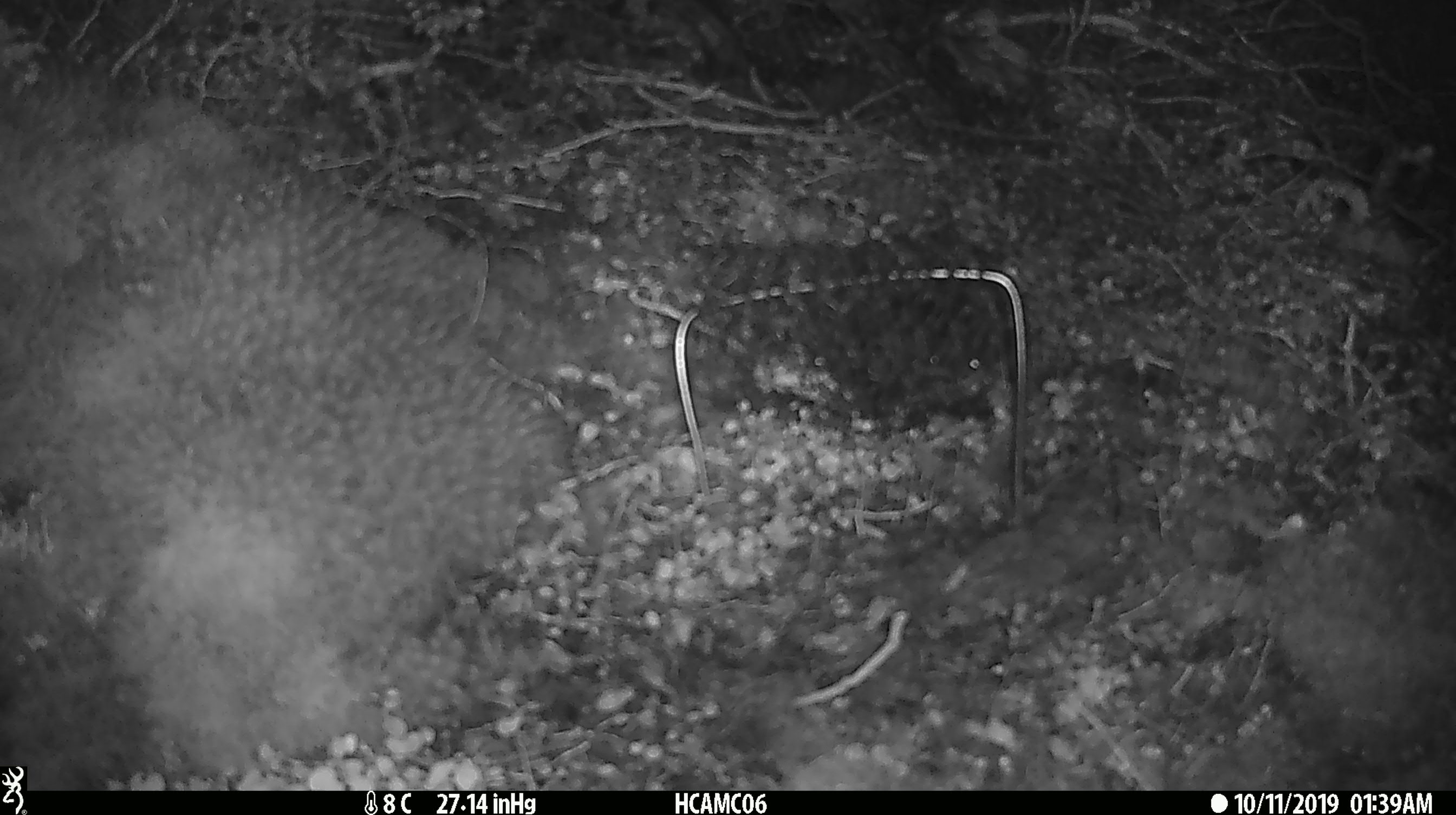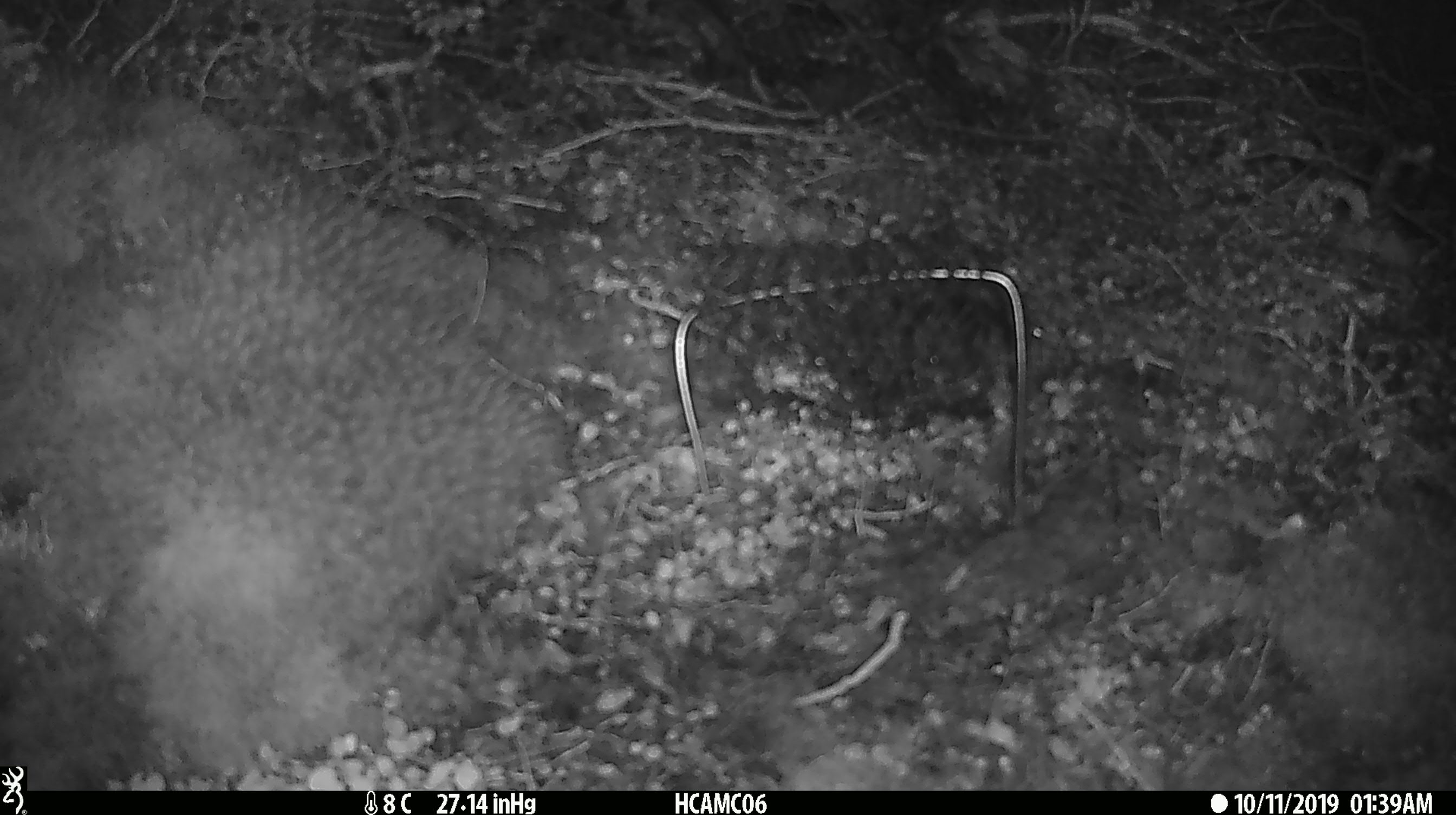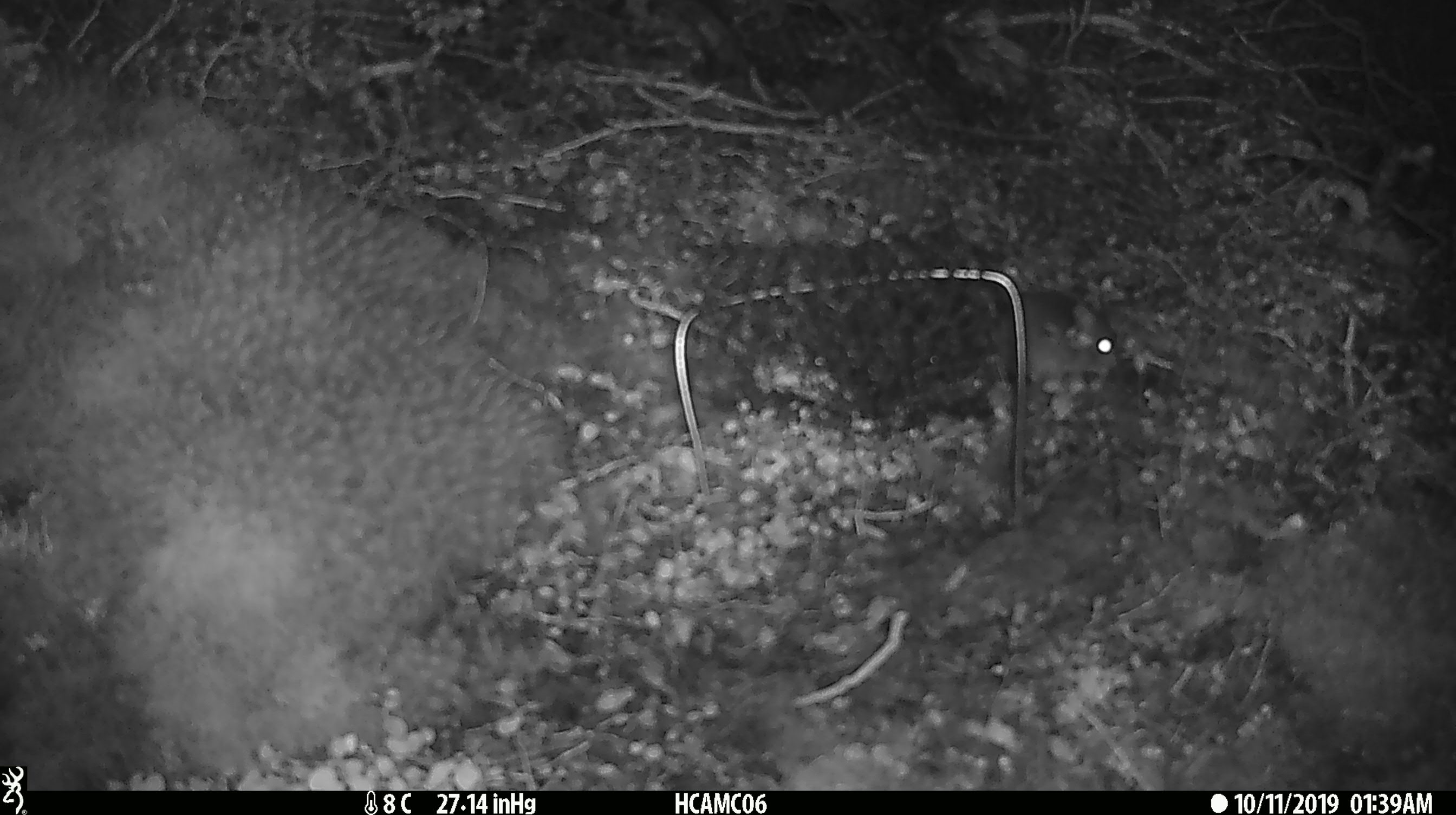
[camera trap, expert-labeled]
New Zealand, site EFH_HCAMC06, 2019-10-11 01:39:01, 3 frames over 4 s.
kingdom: Animalia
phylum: Chordata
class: Mammalia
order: Rodentia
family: Muridae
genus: Mus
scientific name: Mus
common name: mouse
Mouse (Mus).